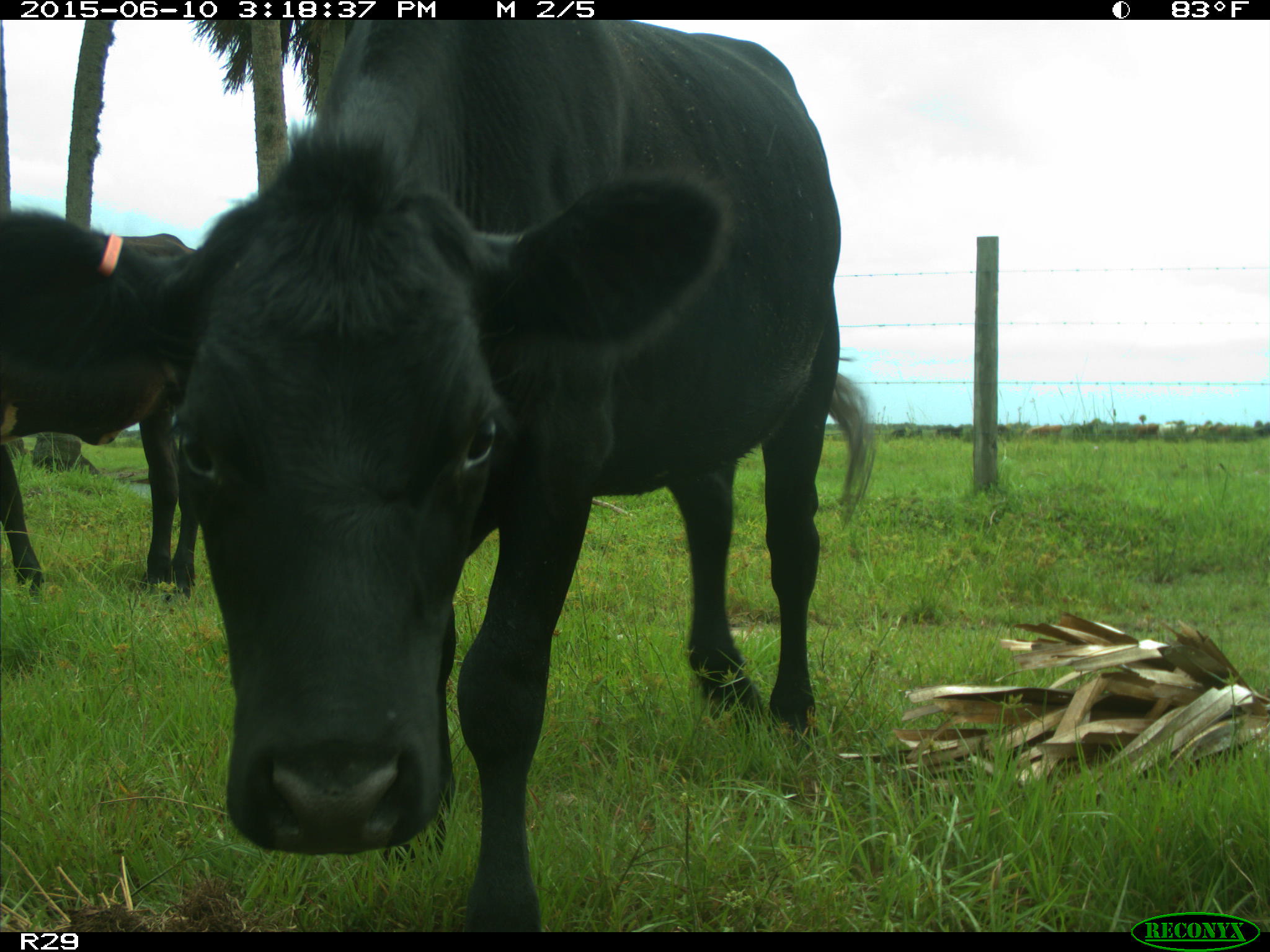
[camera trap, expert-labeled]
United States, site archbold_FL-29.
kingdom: Animalia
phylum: Chordata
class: Mammalia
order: Artiodactyla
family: Bovidae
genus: Bos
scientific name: Bos taurus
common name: domestic cow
Bos taurus (domestic cow).